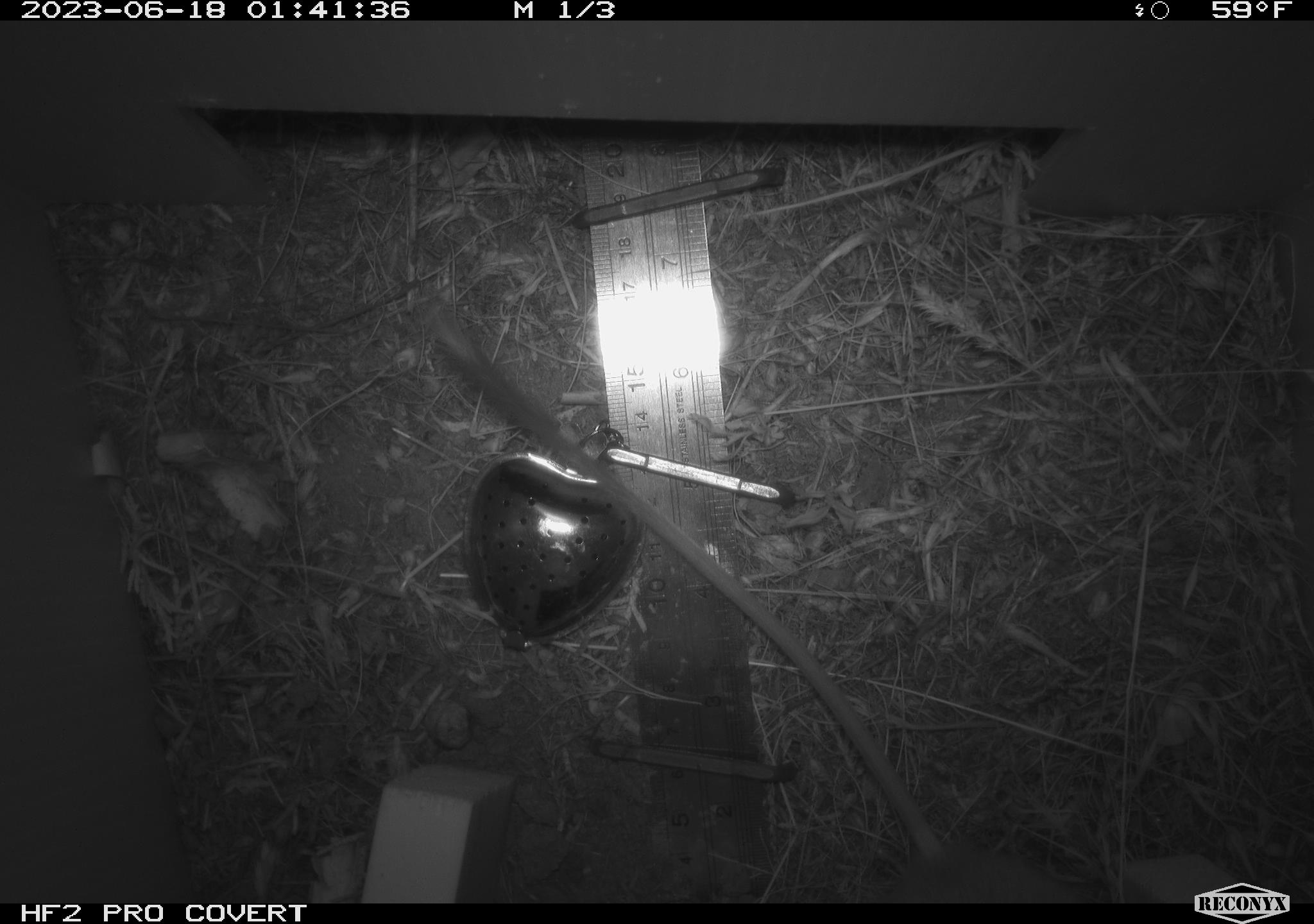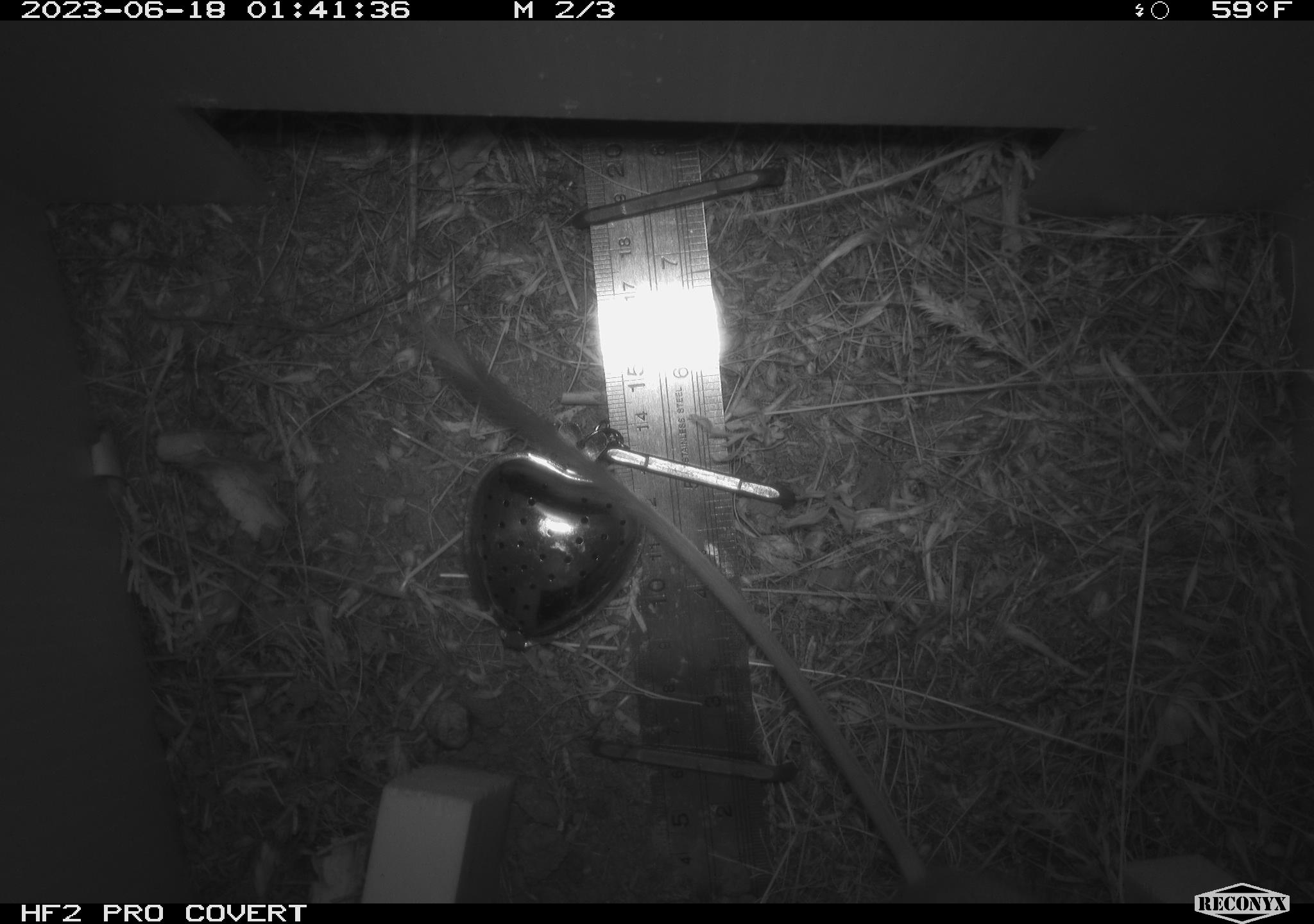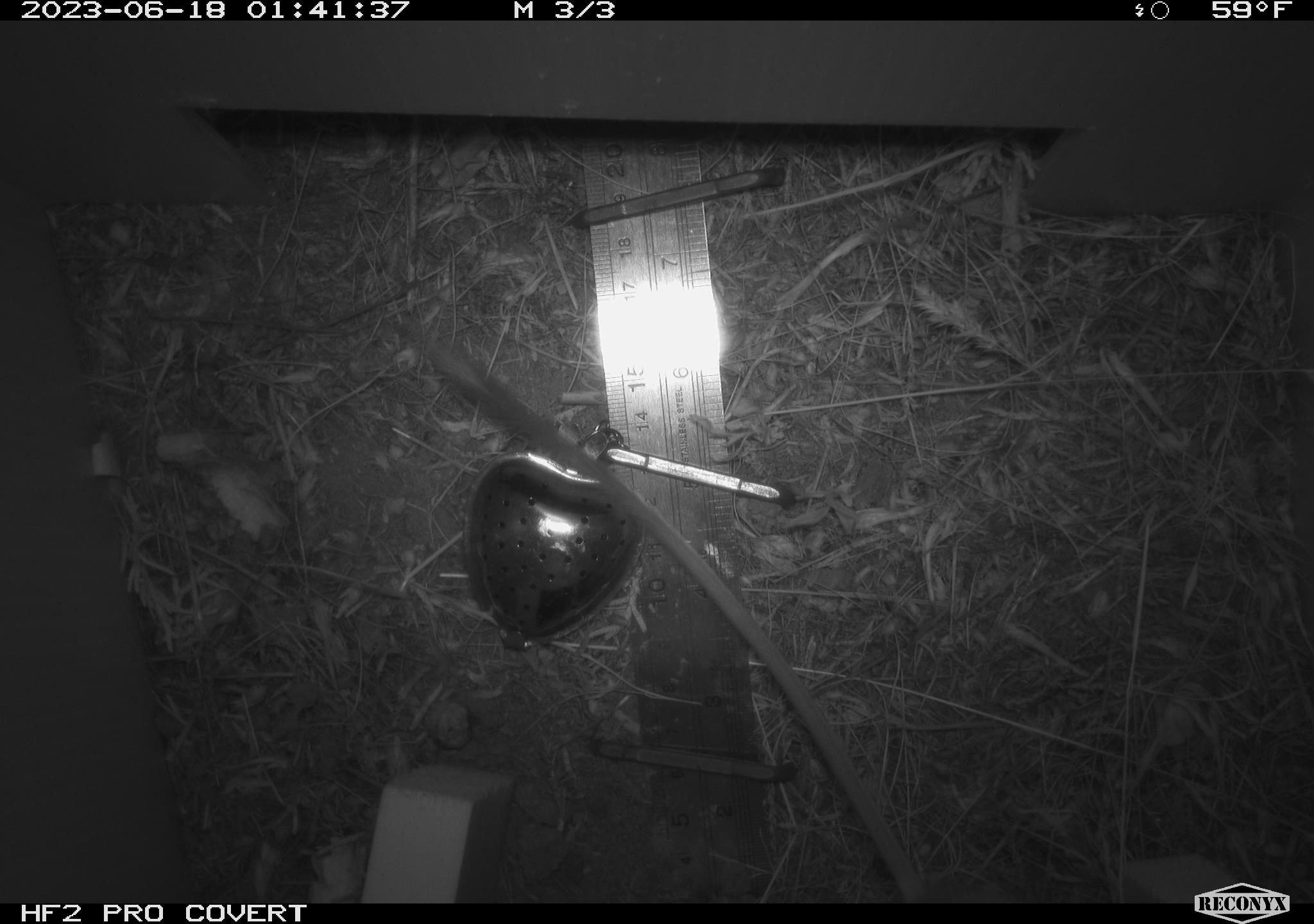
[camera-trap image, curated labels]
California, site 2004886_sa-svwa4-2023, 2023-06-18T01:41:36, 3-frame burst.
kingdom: Animalia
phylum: Chordata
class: Mammalia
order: Rodentia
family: Heteromyidae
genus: Dipodomys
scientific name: Dipodomys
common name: kangaroo rats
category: dipodomys species